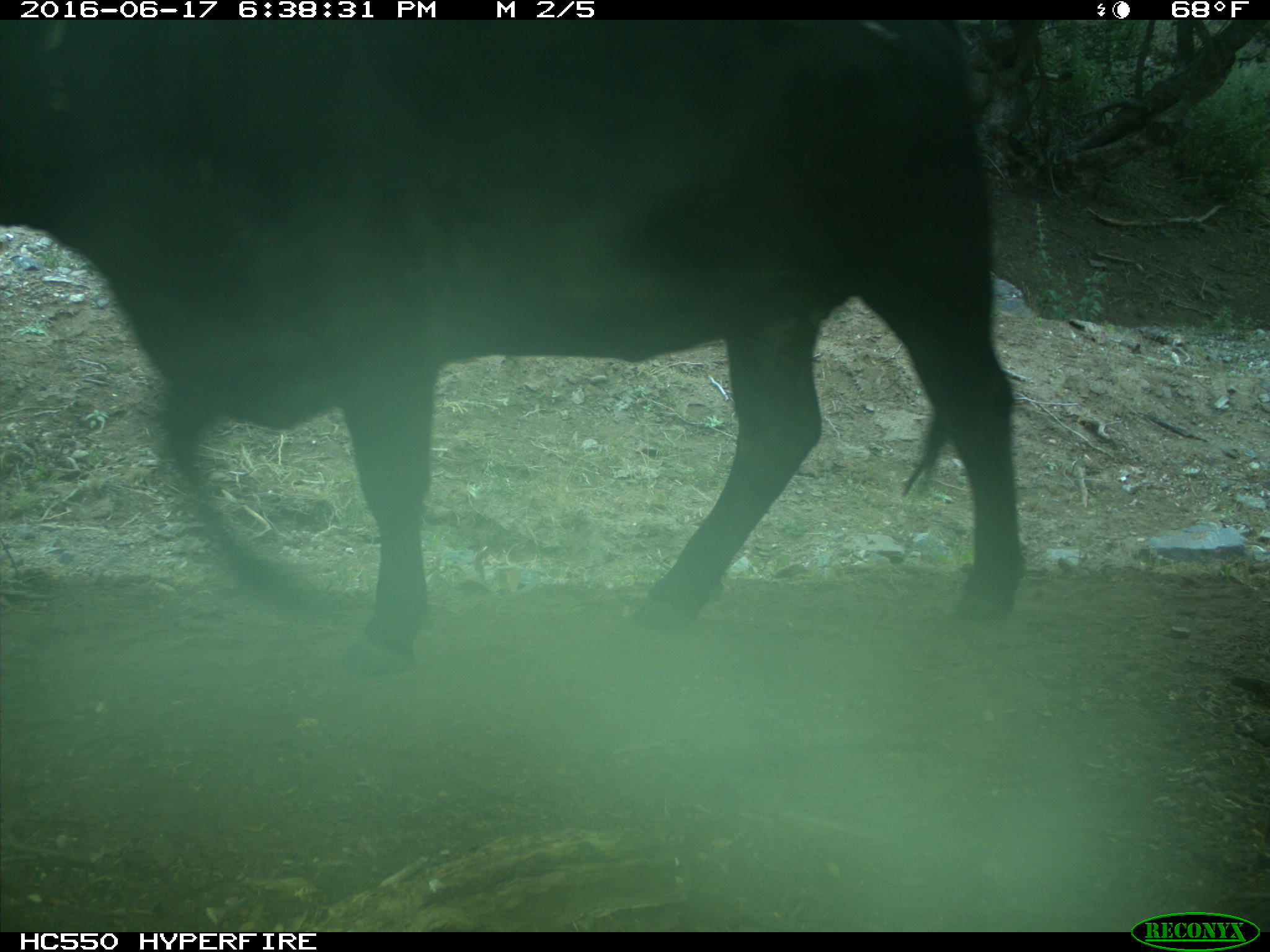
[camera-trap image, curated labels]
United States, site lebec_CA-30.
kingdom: Animalia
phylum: Chordata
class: Mammalia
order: Artiodactyla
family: Bovidae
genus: Bos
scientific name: Bos taurus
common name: domestic cow